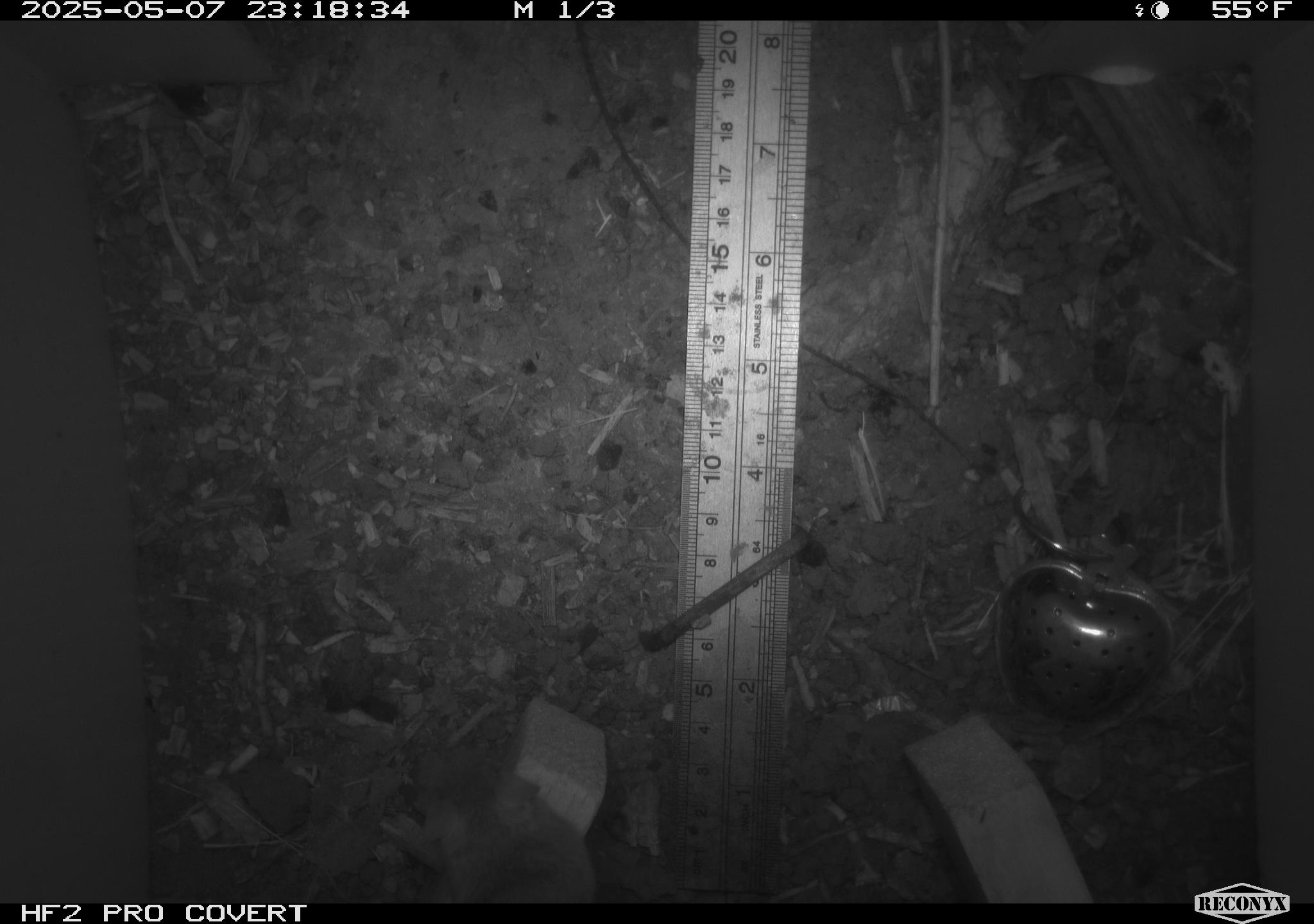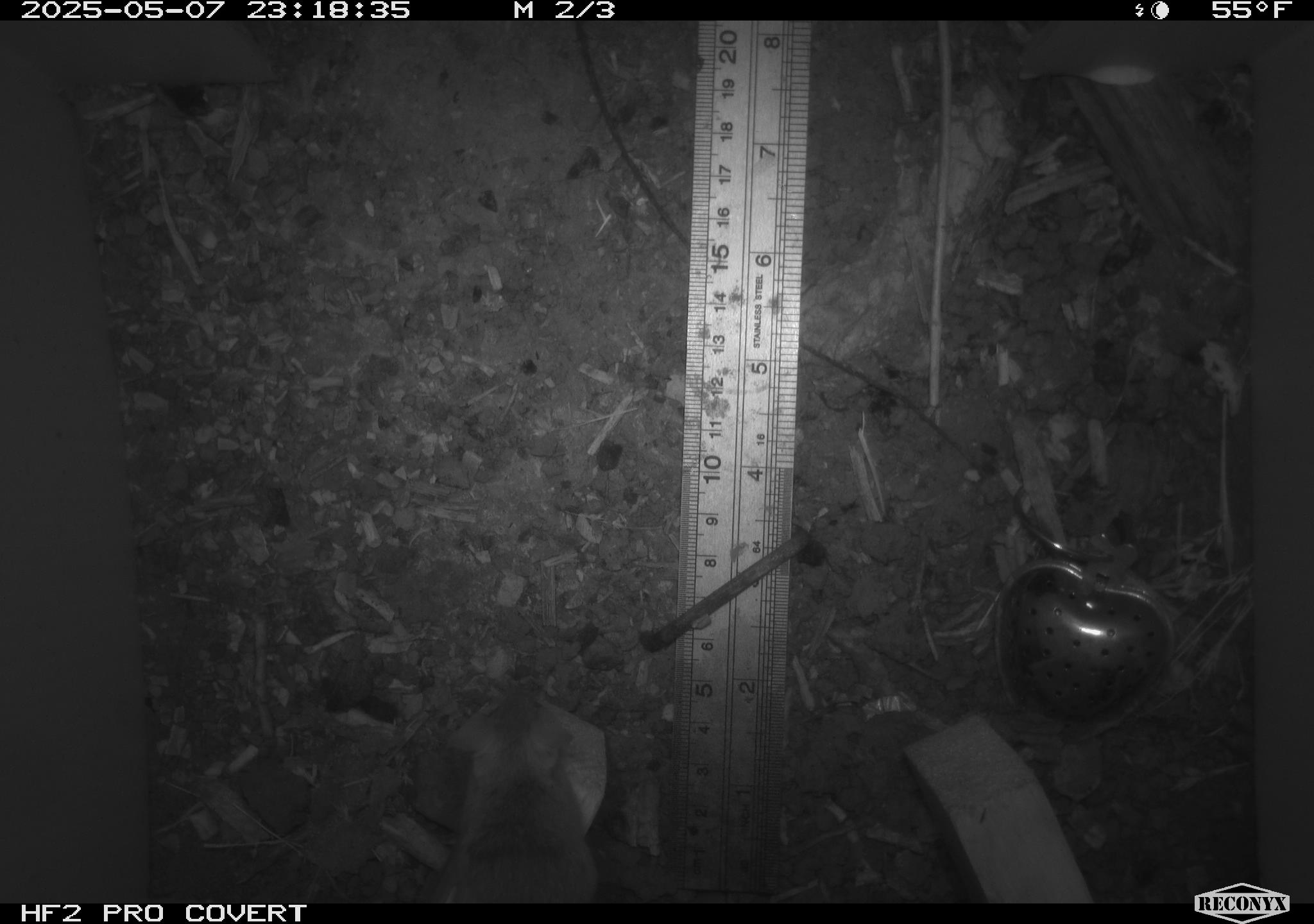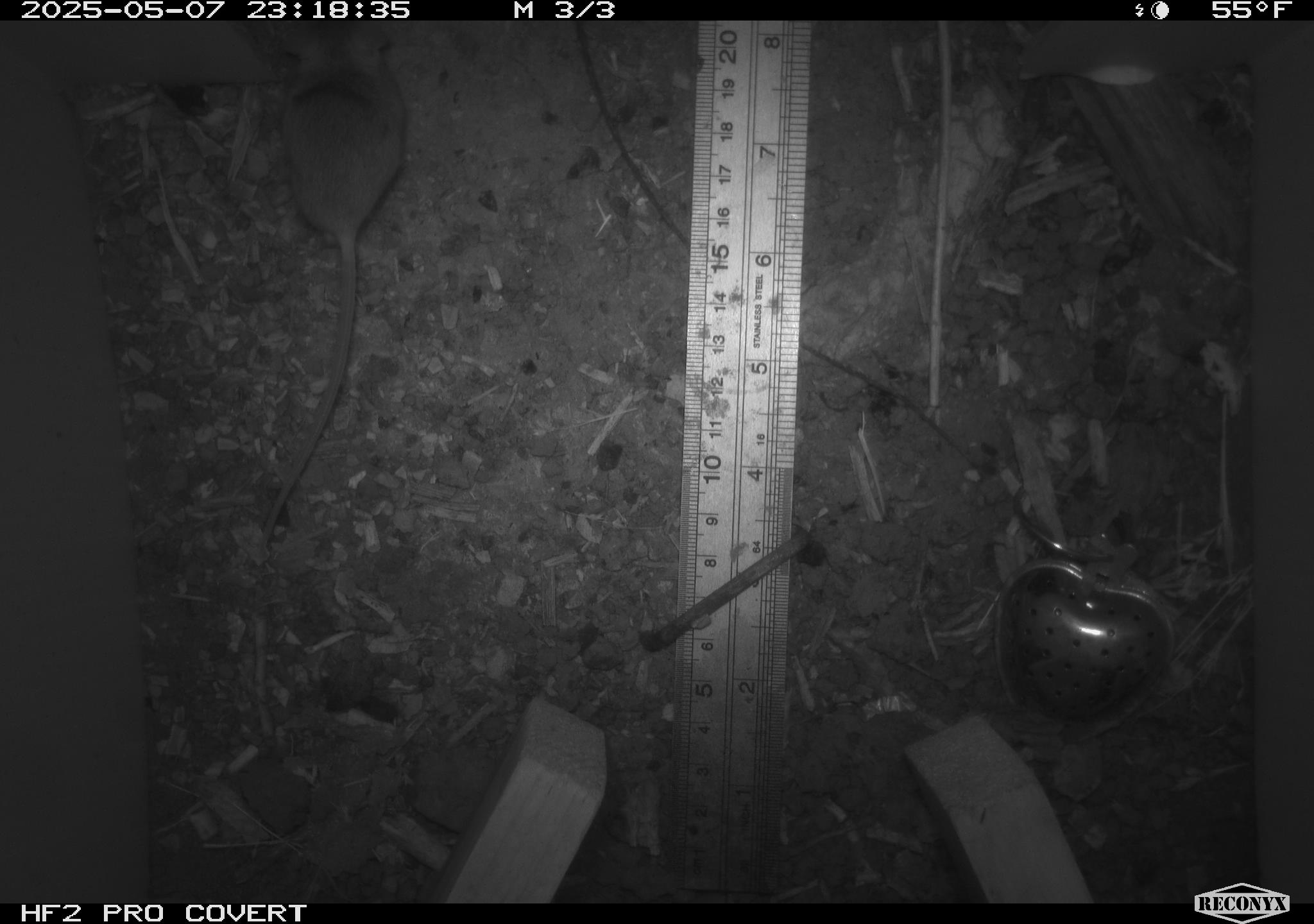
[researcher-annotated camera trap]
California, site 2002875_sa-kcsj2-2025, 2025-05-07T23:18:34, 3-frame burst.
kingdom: Animalia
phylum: Chordata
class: Mammalia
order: Rodentia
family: Muridae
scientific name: Muridae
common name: murids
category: muridae family